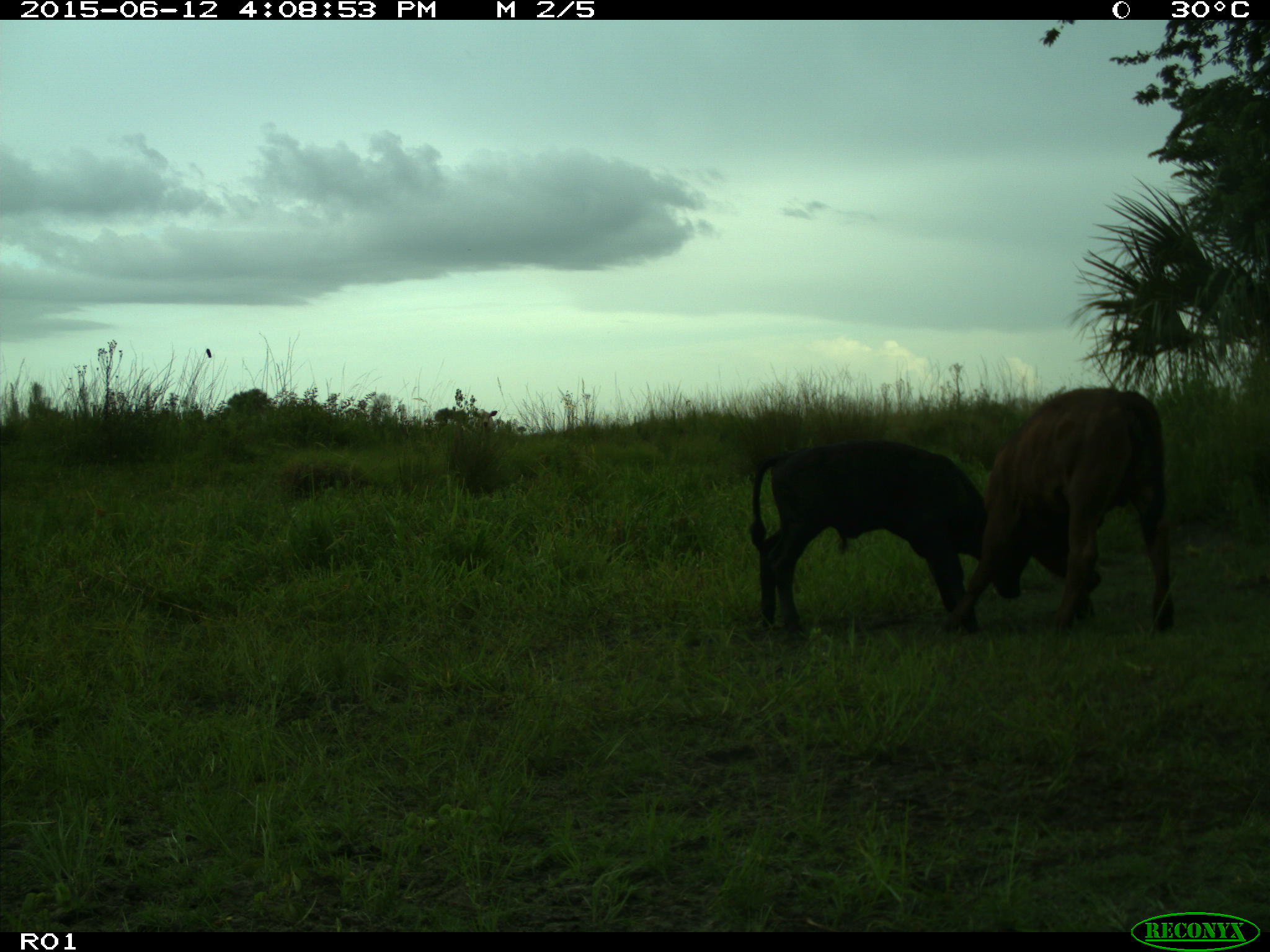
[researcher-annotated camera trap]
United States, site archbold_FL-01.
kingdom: Animalia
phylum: Chordata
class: Mammalia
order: Artiodactyla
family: Bovidae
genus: Bos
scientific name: Bos taurus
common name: domestic cow